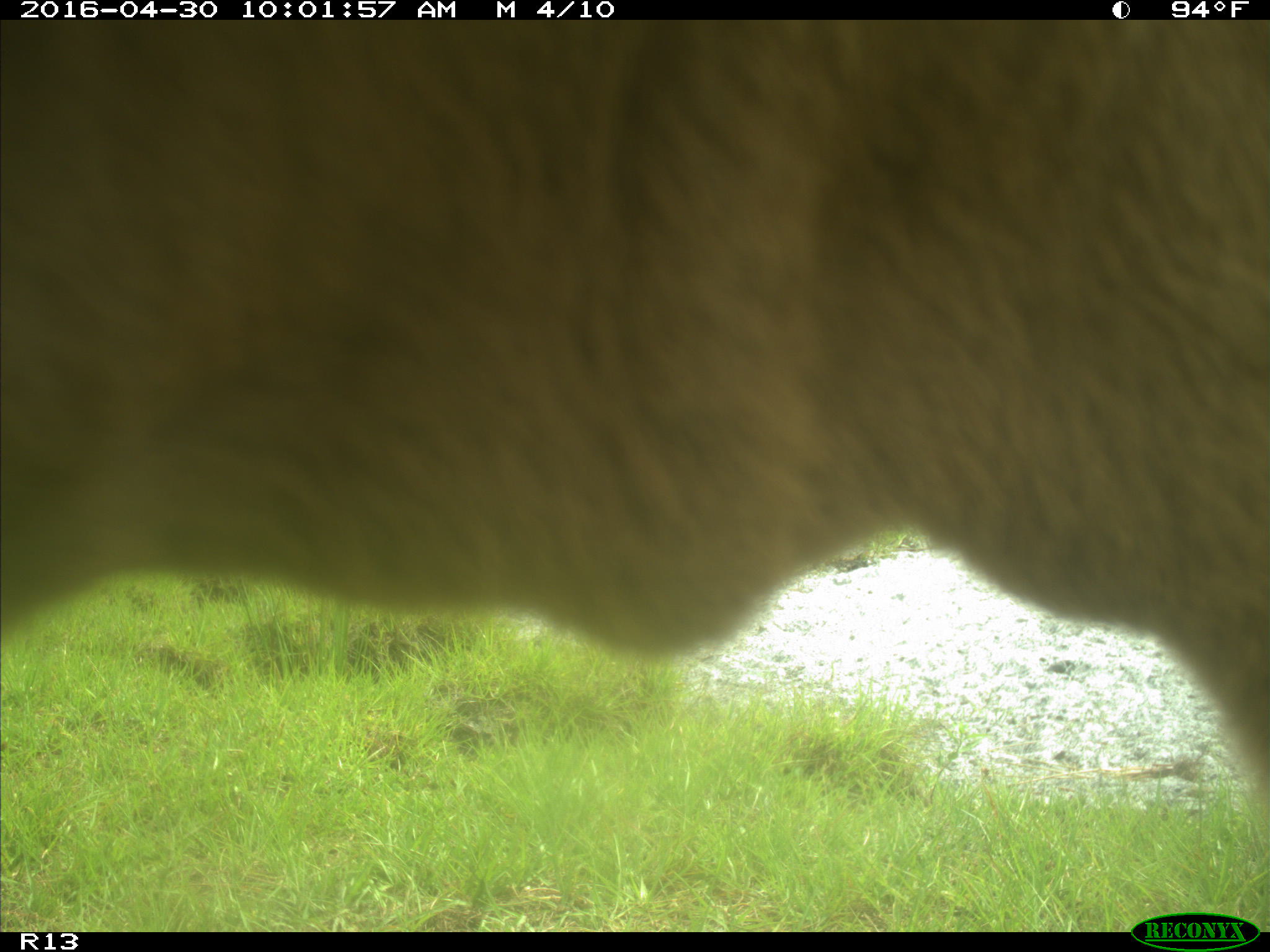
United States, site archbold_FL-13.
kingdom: Animalia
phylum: Chordata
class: Mammalia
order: Artiodactyla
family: Bovidae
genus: Bos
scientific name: Bos taurus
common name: domestic cow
Bos taurus (domestic cow).